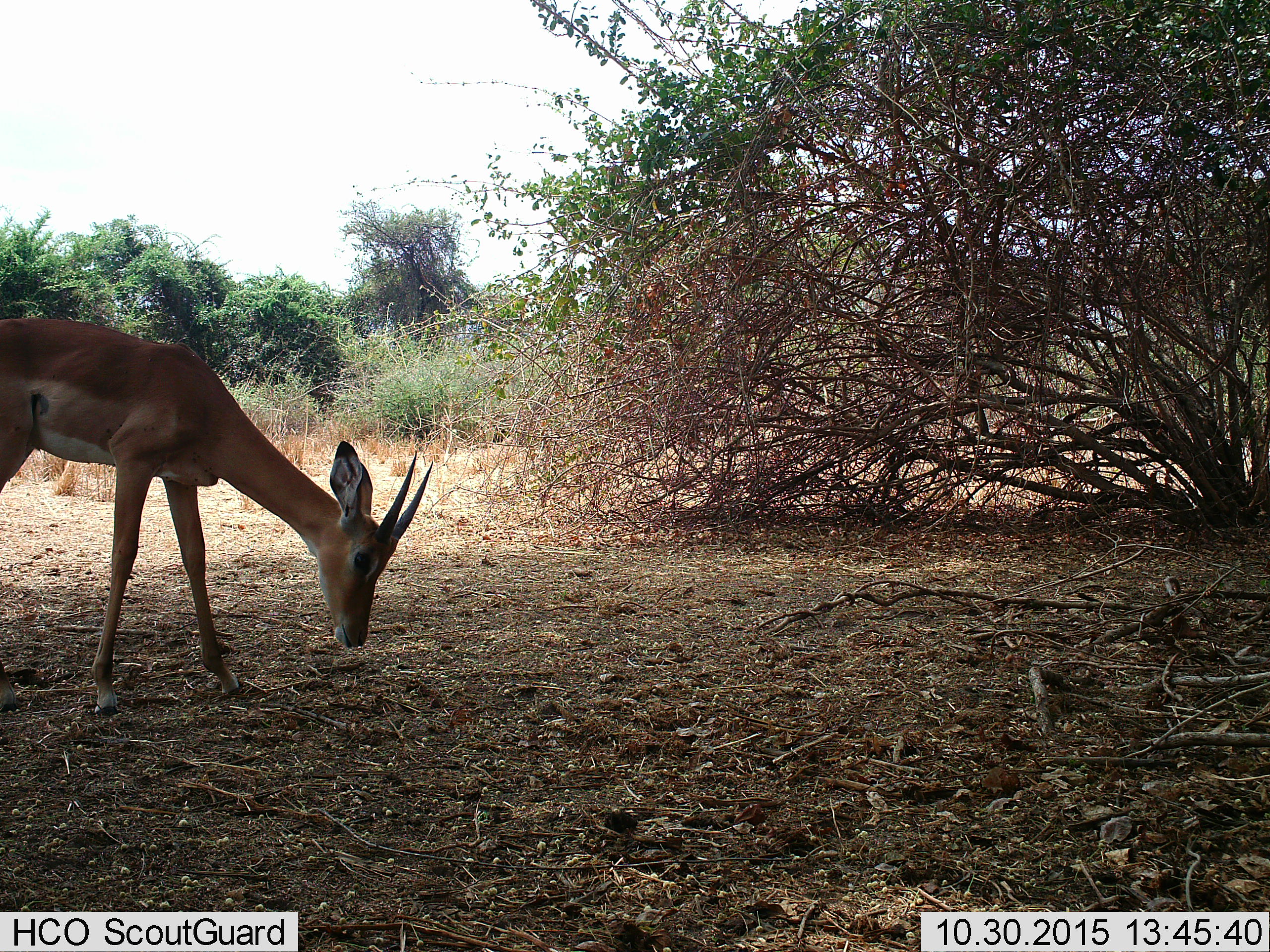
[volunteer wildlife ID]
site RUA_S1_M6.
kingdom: Animalia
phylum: Chordata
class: Mammalia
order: Artiodactyla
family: Bovidae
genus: Aepyceros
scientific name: Aepyceros melampus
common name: impala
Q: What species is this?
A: Impala (Aepyceros melampus).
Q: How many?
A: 1.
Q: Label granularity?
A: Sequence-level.